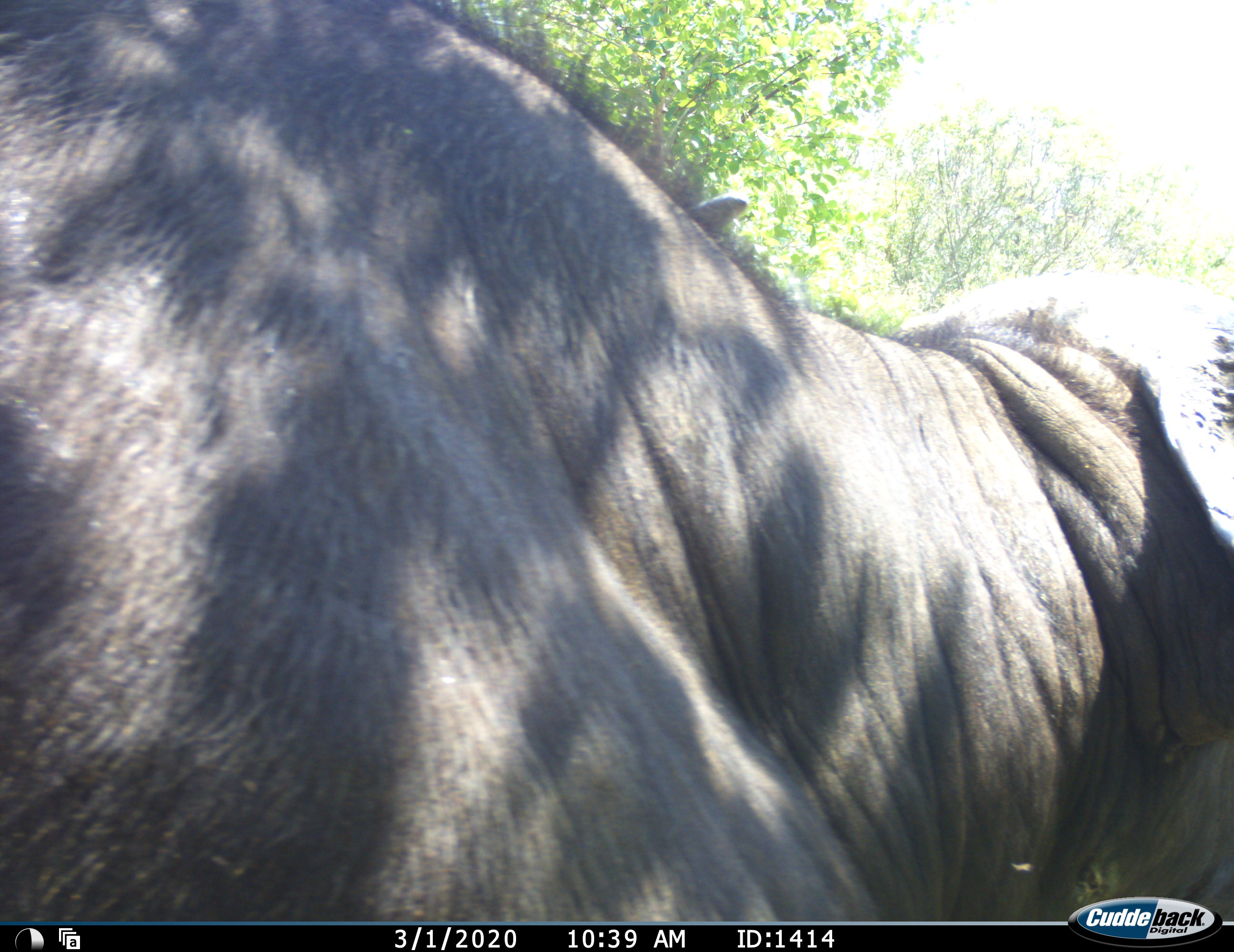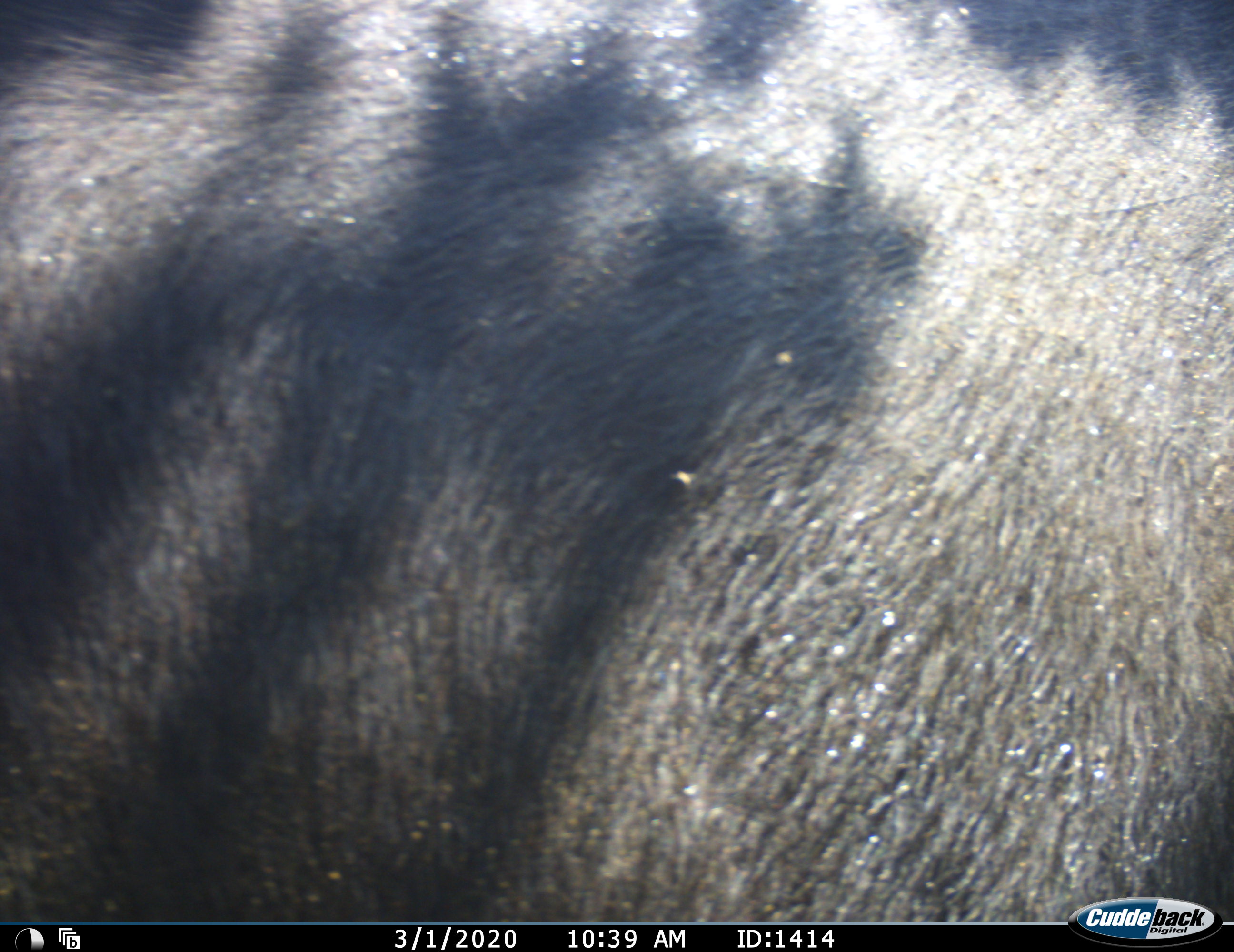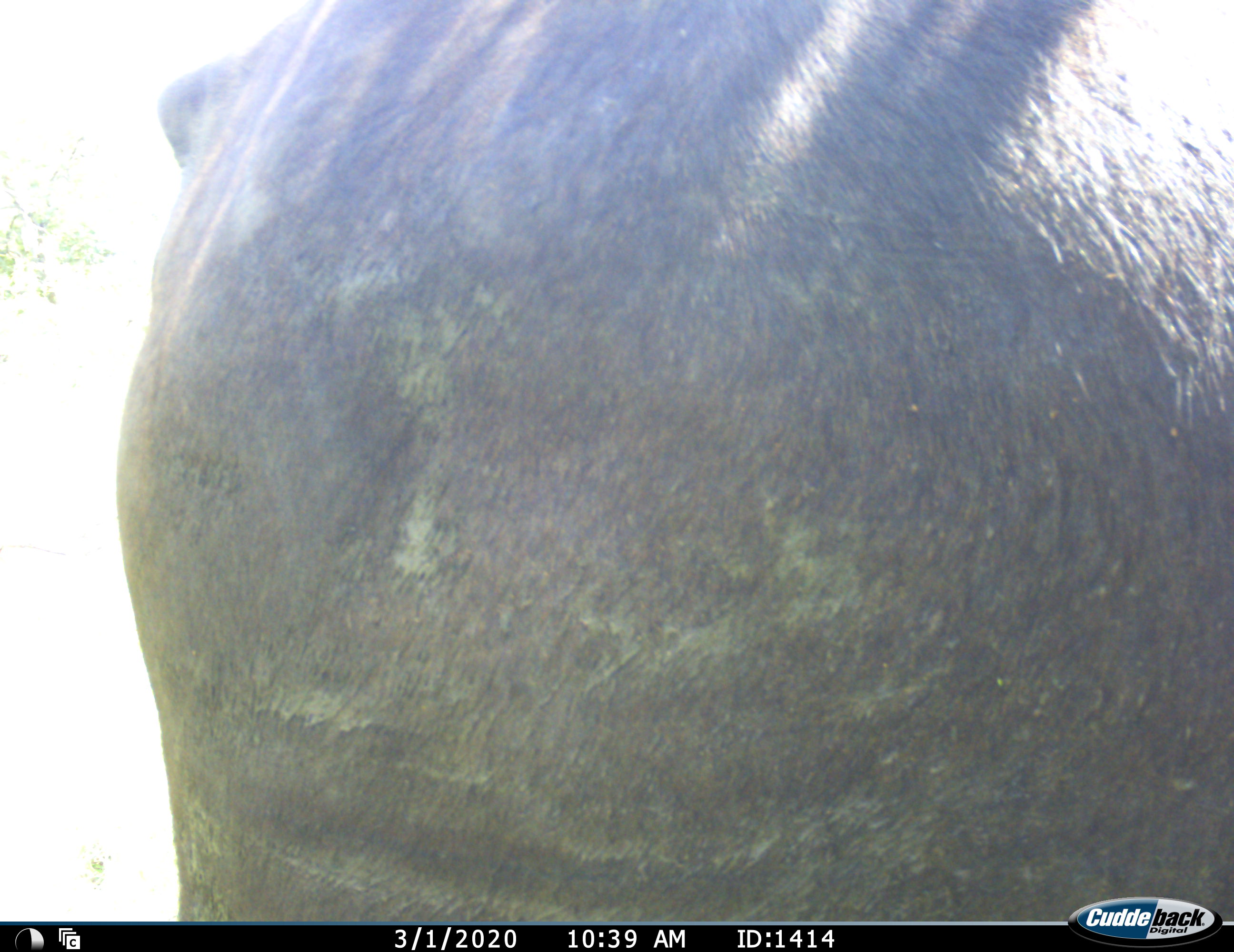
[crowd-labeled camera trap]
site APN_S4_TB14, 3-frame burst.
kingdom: Animalia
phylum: Chordata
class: Mammalia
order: Artiodactyla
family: Bovidae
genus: Syncerus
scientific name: Syncerus caffer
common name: african buffalo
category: buffalo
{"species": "buffalo (african buffalo) (Syncerus caffer)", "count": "1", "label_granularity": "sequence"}